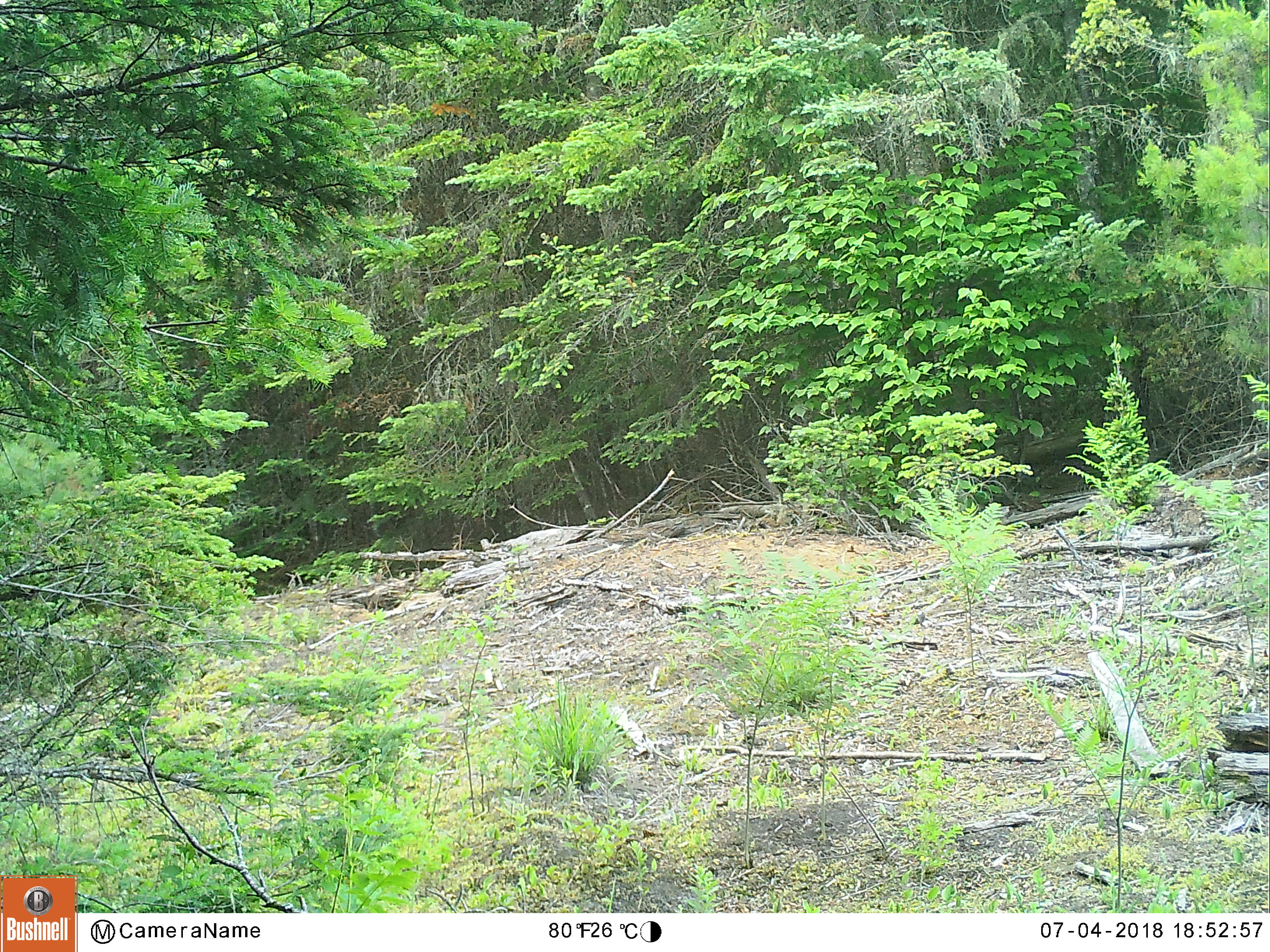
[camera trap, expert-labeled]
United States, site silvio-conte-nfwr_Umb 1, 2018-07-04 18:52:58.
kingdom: Animalia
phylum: Chordata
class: Mammalia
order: Artiodactyla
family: Cervidae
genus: Odocoileus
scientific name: Odocoileus virginianus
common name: white-tailed deer